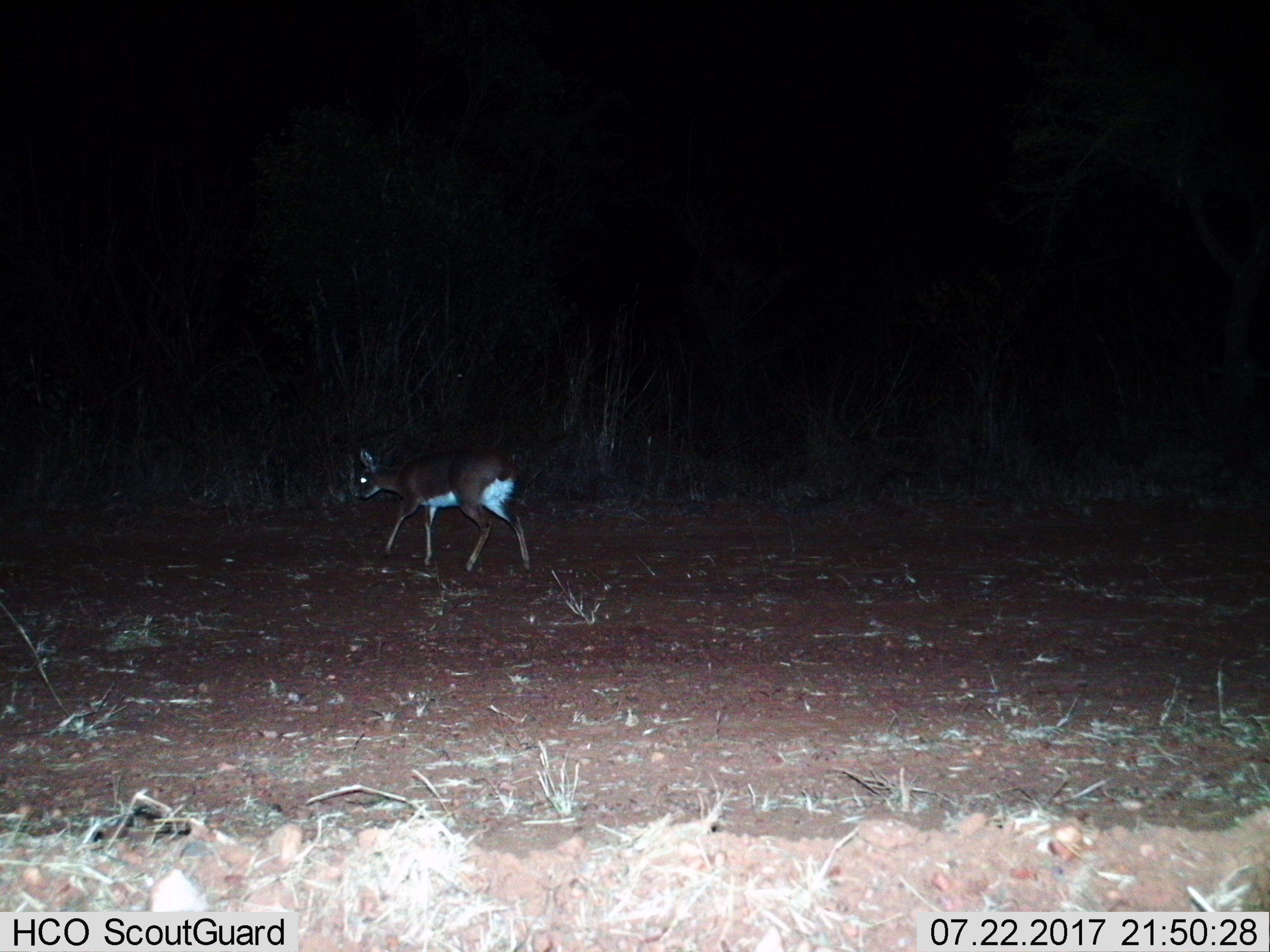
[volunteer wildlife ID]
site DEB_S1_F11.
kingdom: Animalia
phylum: Chordata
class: Mammalia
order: Artiodactyla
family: Bovidae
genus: Raphicerus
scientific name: Raphicerus campestris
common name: steenbok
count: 1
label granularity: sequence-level